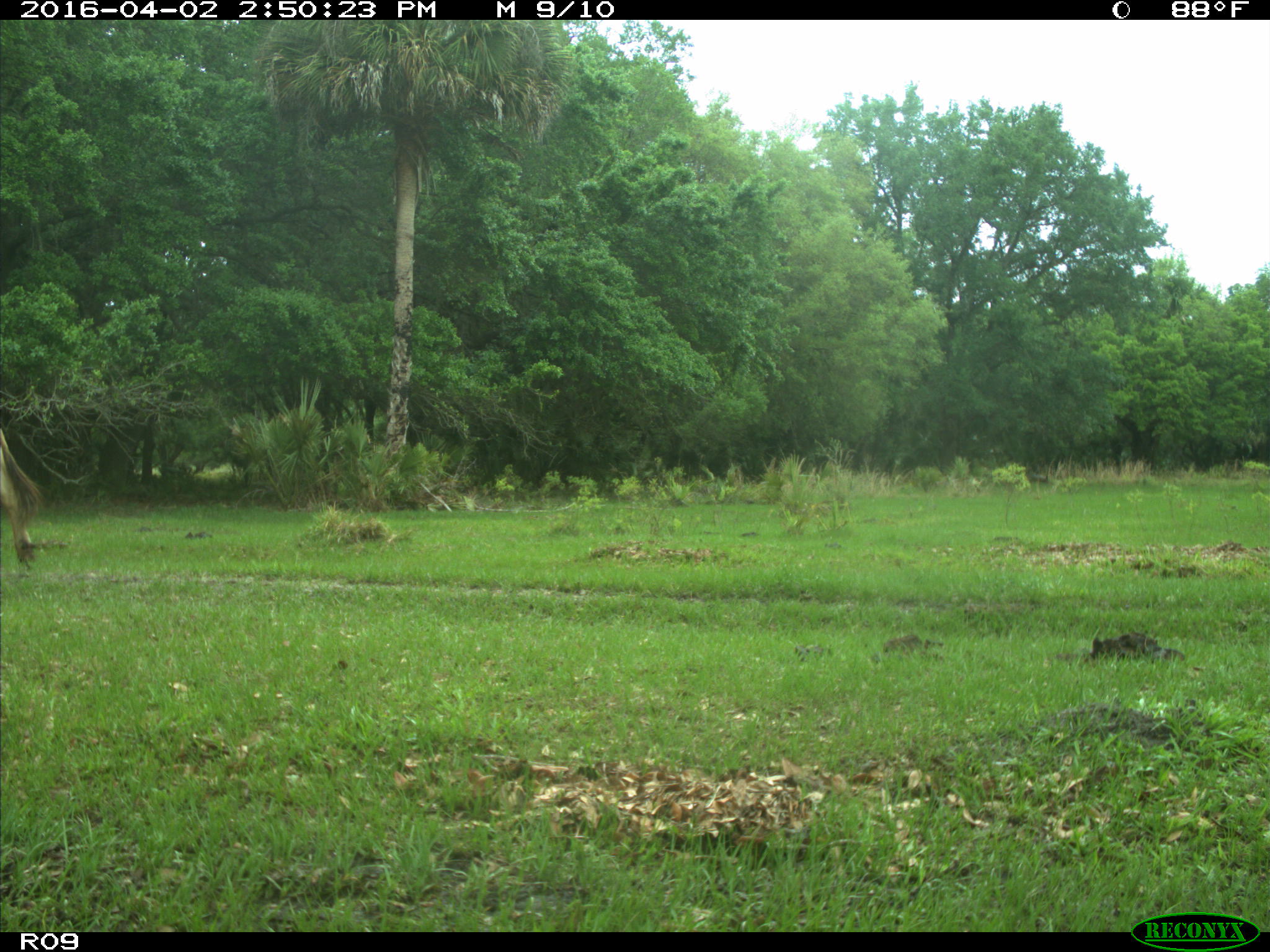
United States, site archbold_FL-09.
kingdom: Animalia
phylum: Chordata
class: Mammalia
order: Artiodactyla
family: Bovidae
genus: Bos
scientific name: Bos taurus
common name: domestic cow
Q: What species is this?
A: Bos taurus (domestic cow).